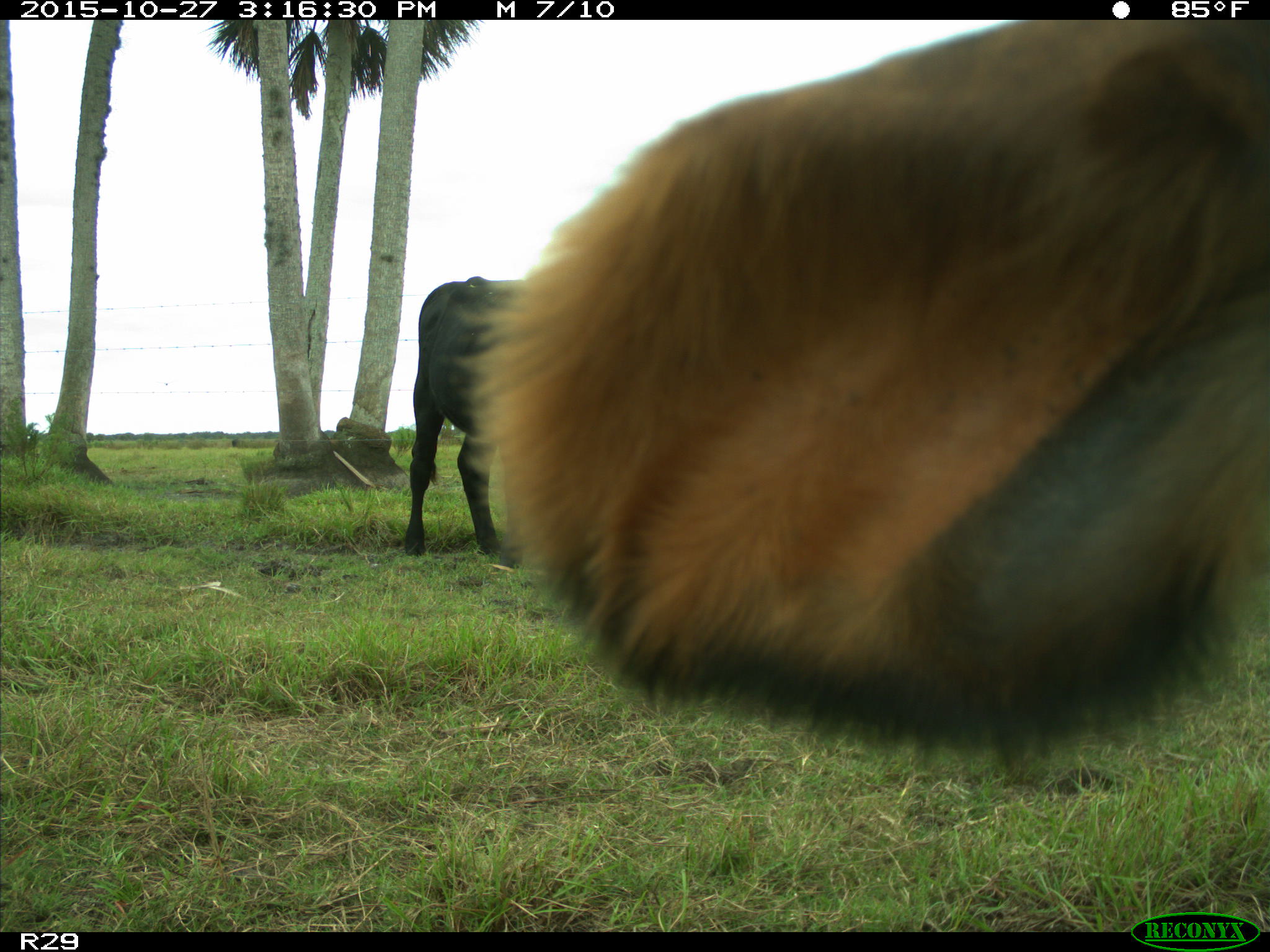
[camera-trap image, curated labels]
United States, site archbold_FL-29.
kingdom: Animalia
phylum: Chordata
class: Mammalia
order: Artiodactyla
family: Bovidae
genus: Bos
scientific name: Bos taurus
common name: domestic cow